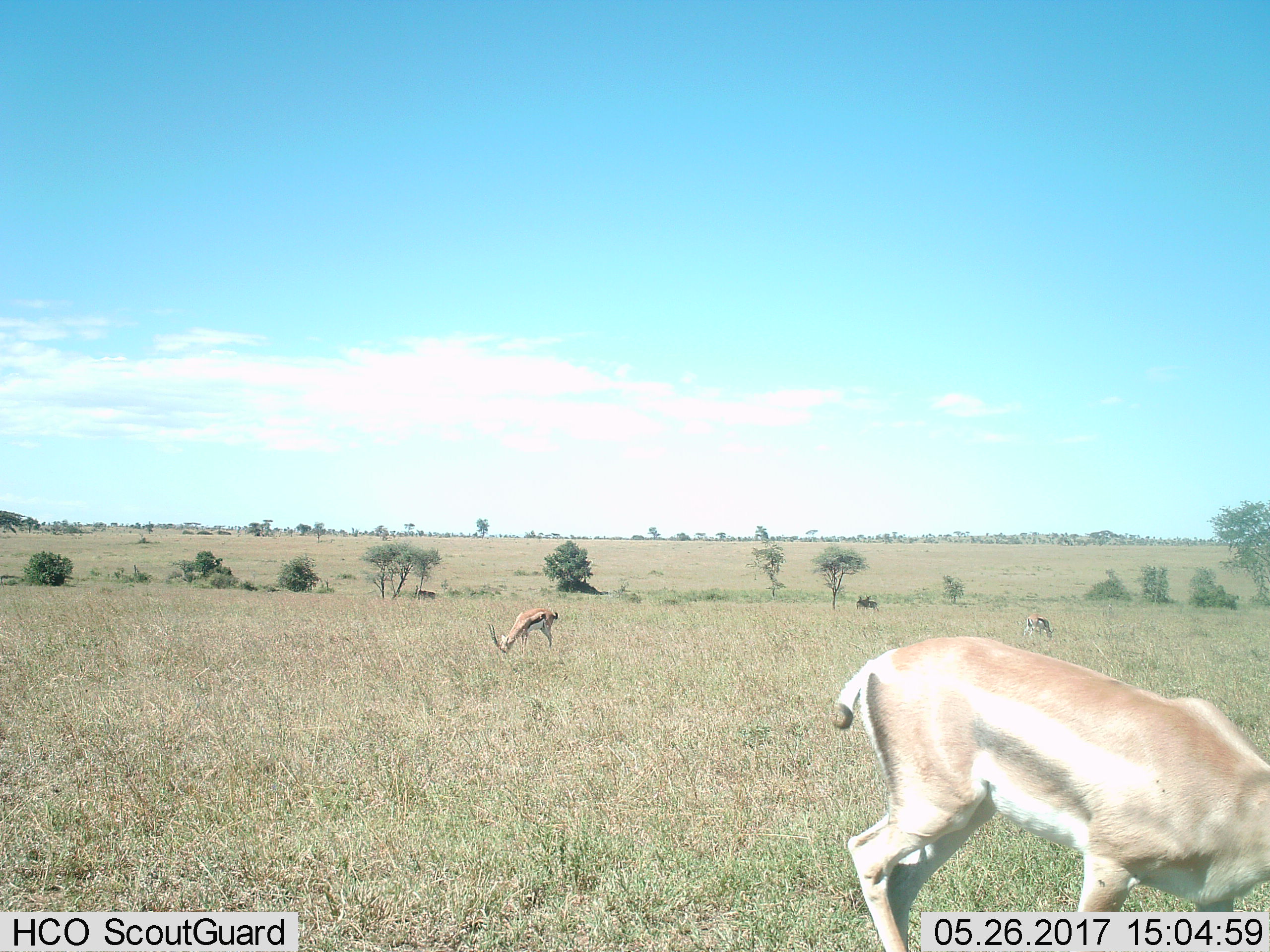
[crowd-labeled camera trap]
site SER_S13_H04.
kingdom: Animalia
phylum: Chordata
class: Mammalia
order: Artiodactyla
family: Bovidae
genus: Eudorcas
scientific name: Eudorcas thomsonii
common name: thomson's gazelle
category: gazellethomsons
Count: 3.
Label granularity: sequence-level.